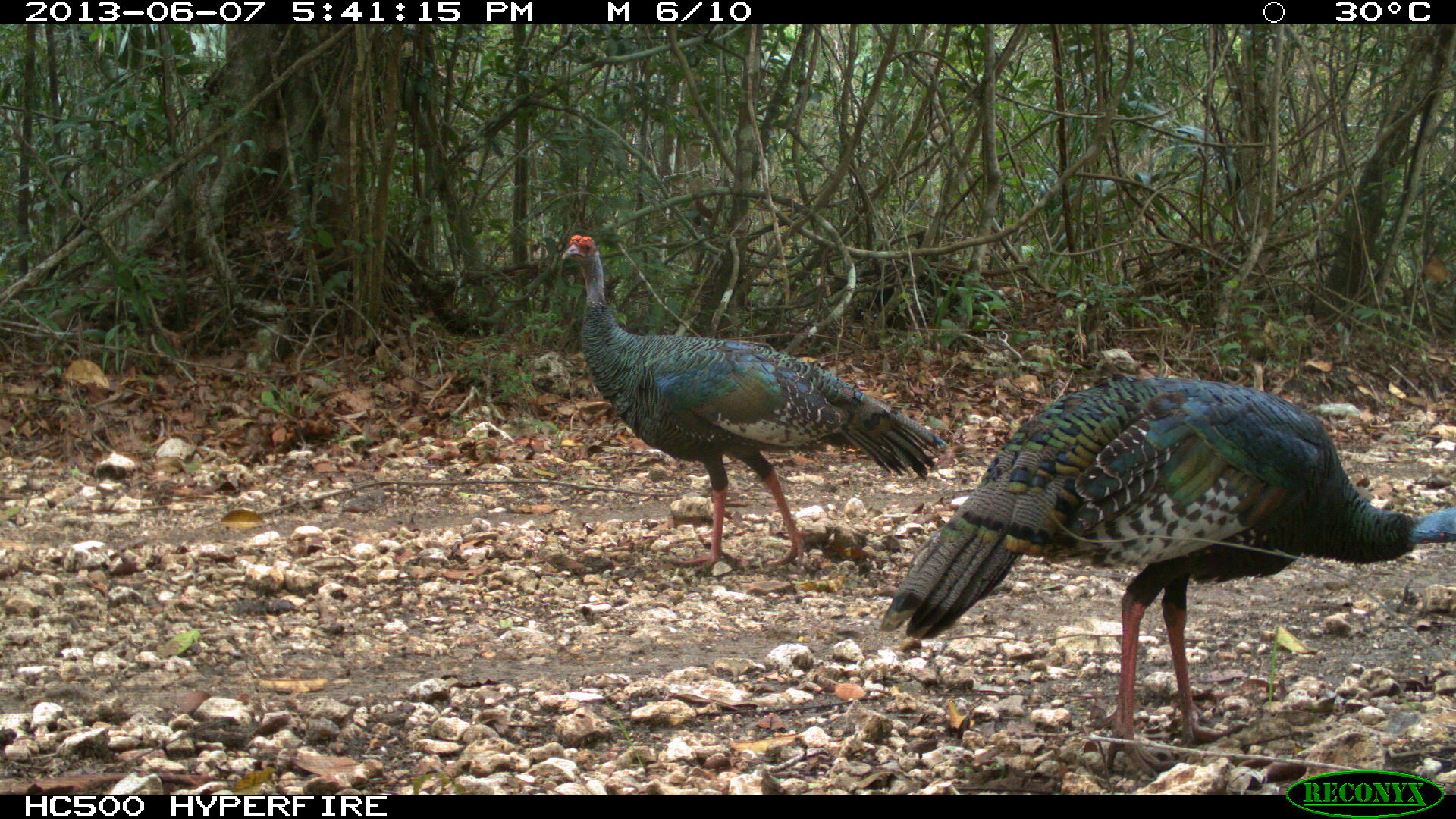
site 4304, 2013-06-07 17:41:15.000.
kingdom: Animalia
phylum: Chordata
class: Aves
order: Galliformes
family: Phasianidae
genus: Meleagris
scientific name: Meleagris ocellata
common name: ocellated turkey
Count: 2.